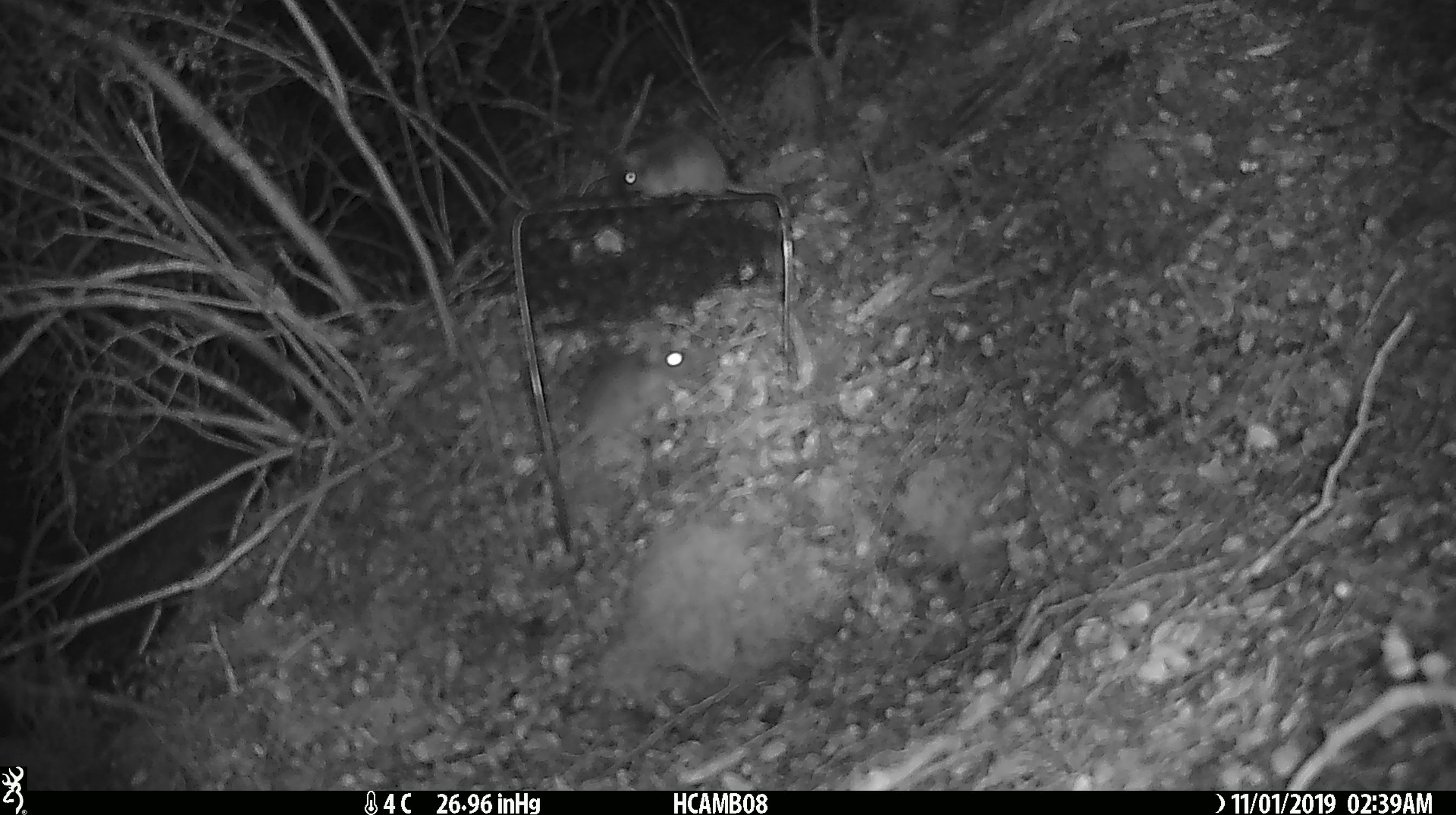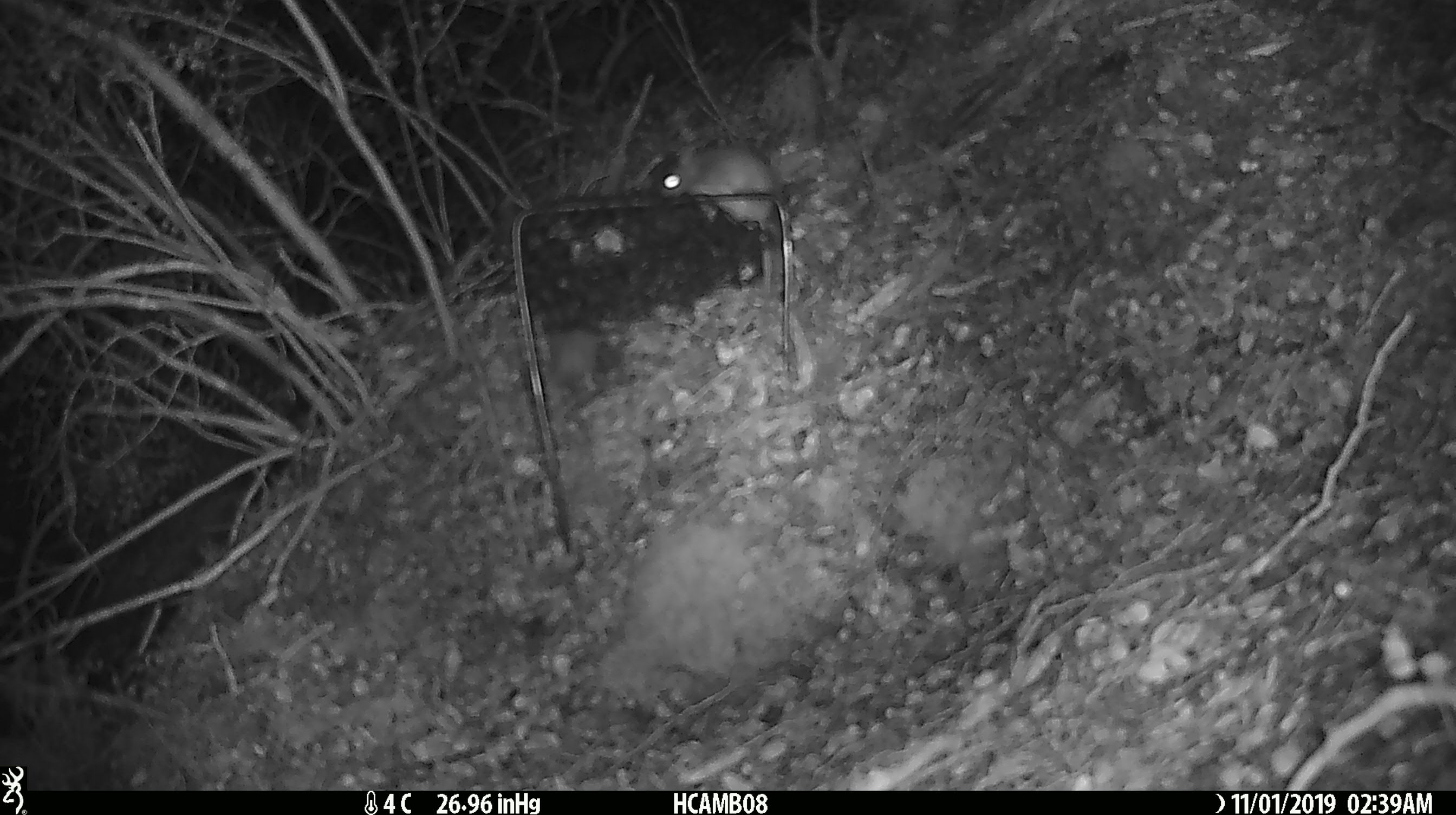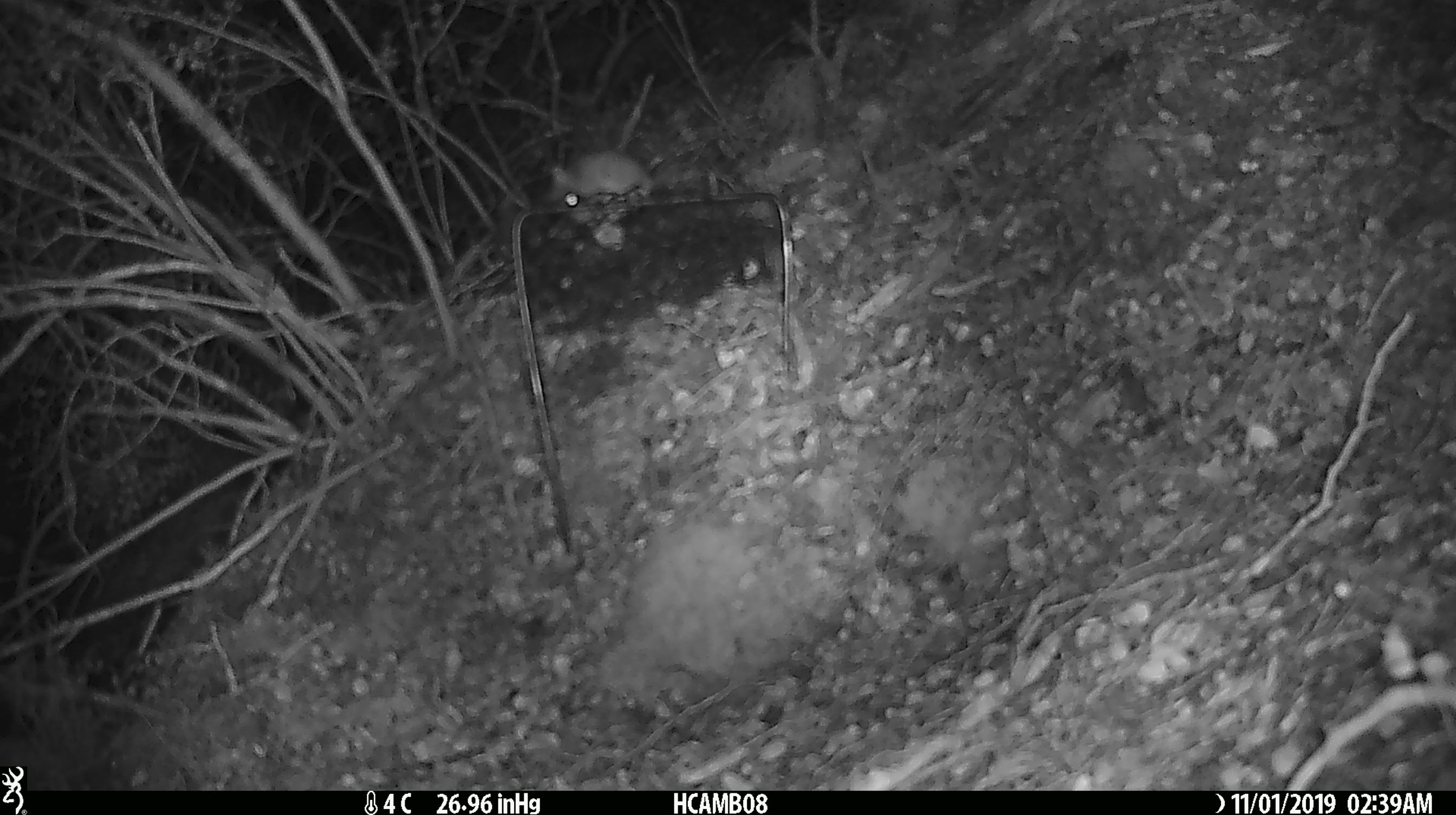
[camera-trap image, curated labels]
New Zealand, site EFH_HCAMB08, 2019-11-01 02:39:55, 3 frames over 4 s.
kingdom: Animalia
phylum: Chordata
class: Mammalia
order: Rodentia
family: Muridae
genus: Mus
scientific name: Mus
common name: mouse